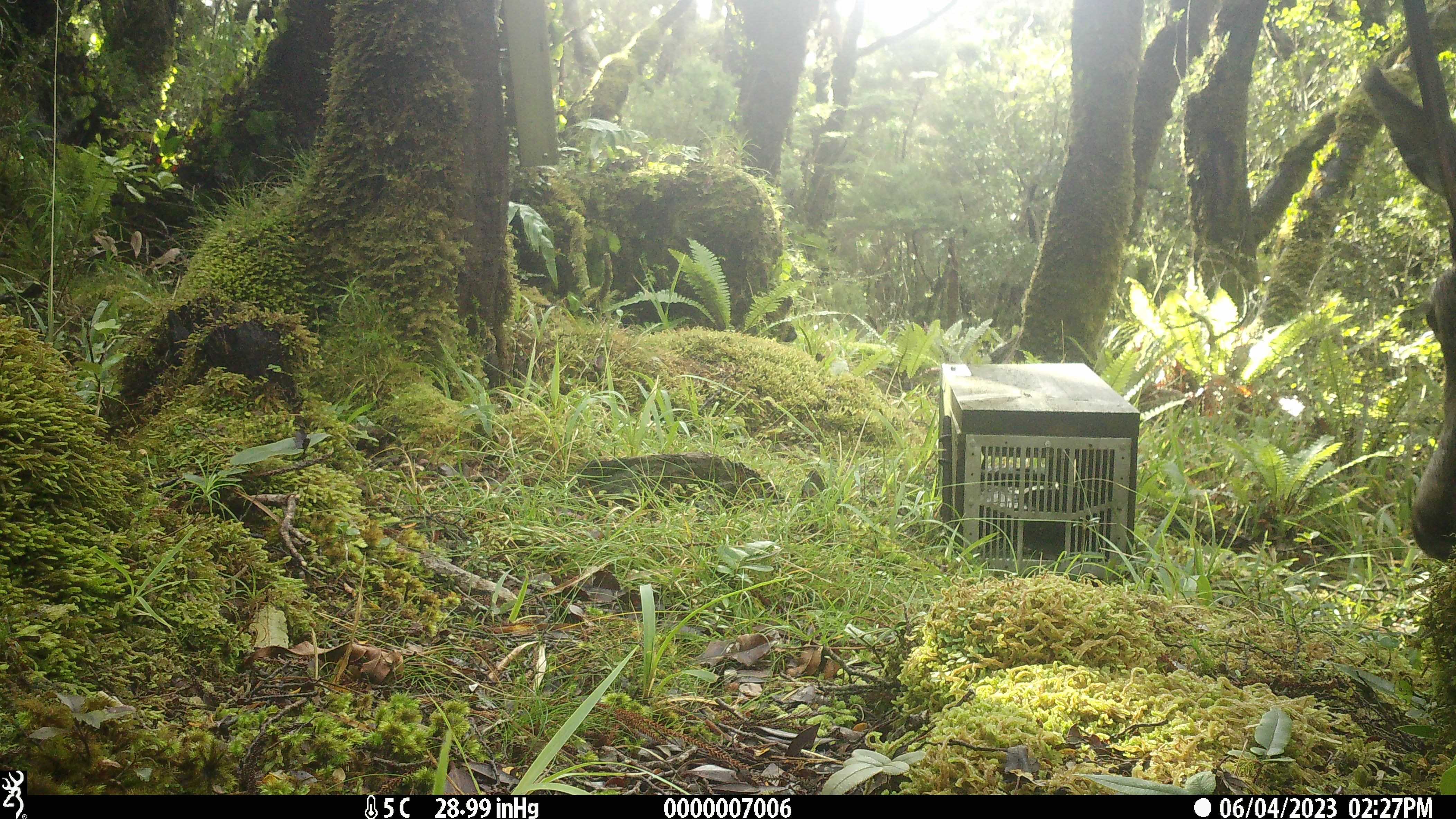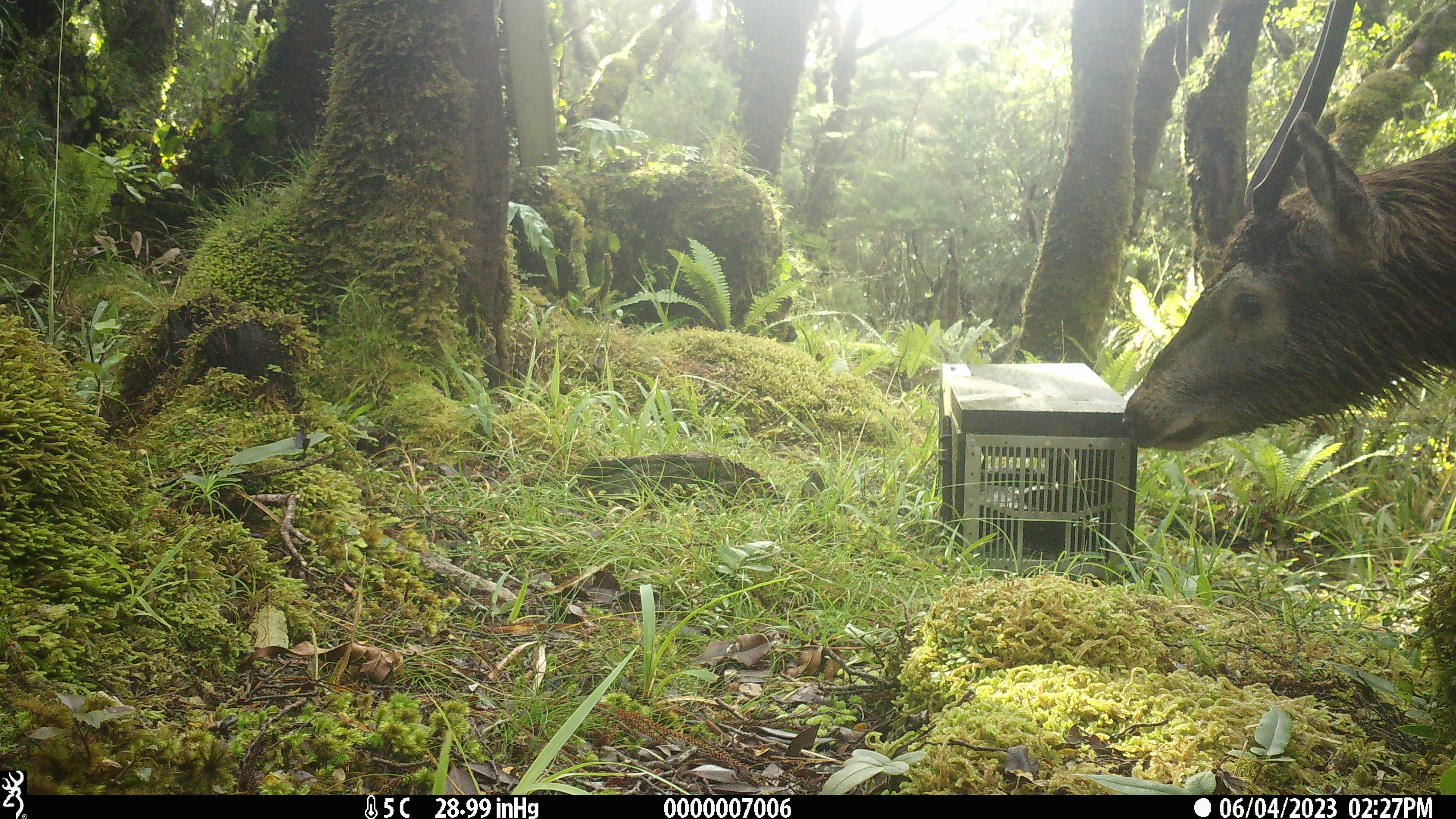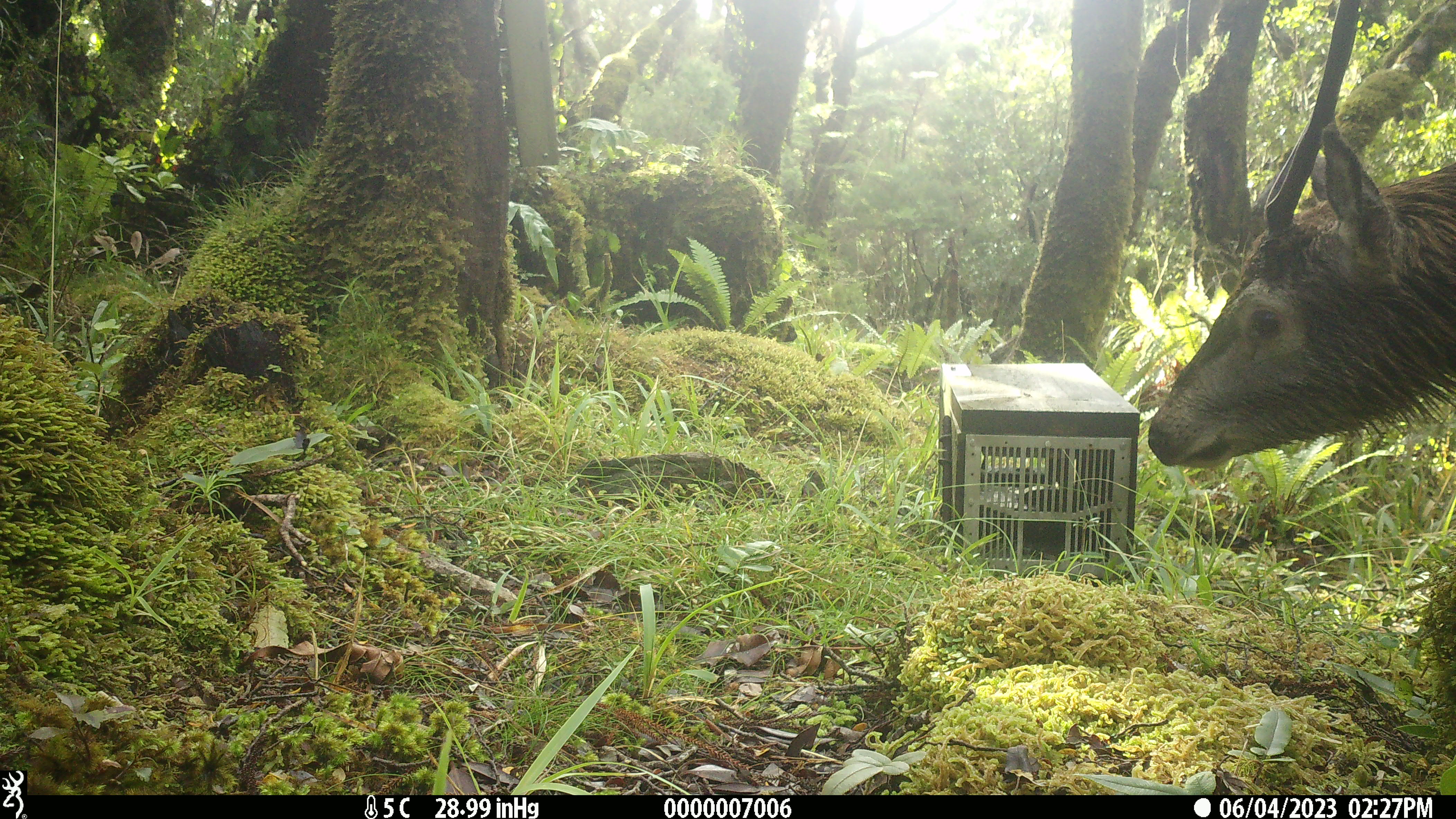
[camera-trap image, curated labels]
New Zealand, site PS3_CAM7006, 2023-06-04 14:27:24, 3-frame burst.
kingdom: Animalia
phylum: Chordata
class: Mammalia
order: Artiodactyla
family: Cervidae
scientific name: Cervidae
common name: deer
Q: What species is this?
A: Deer (Cervidae).